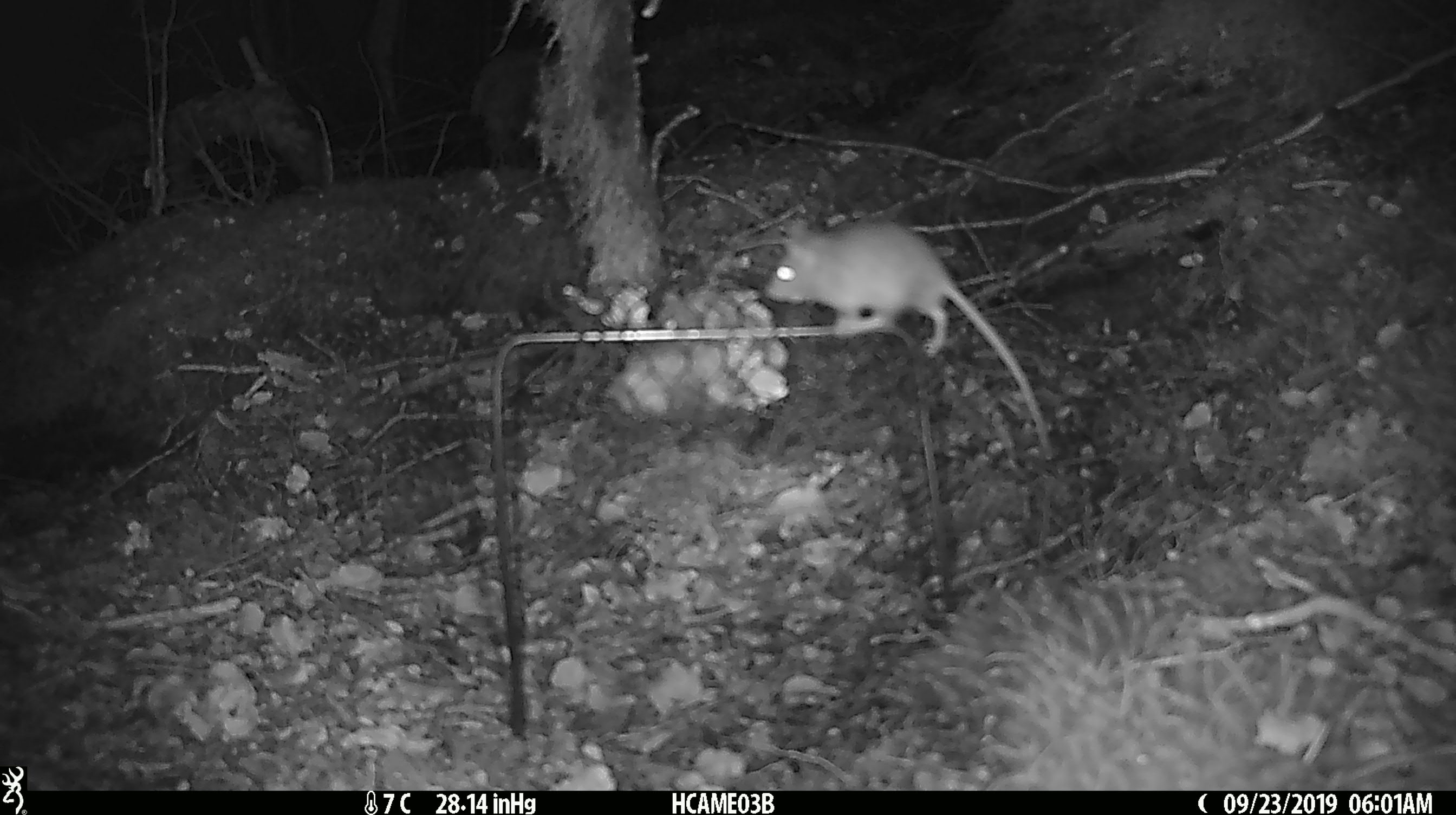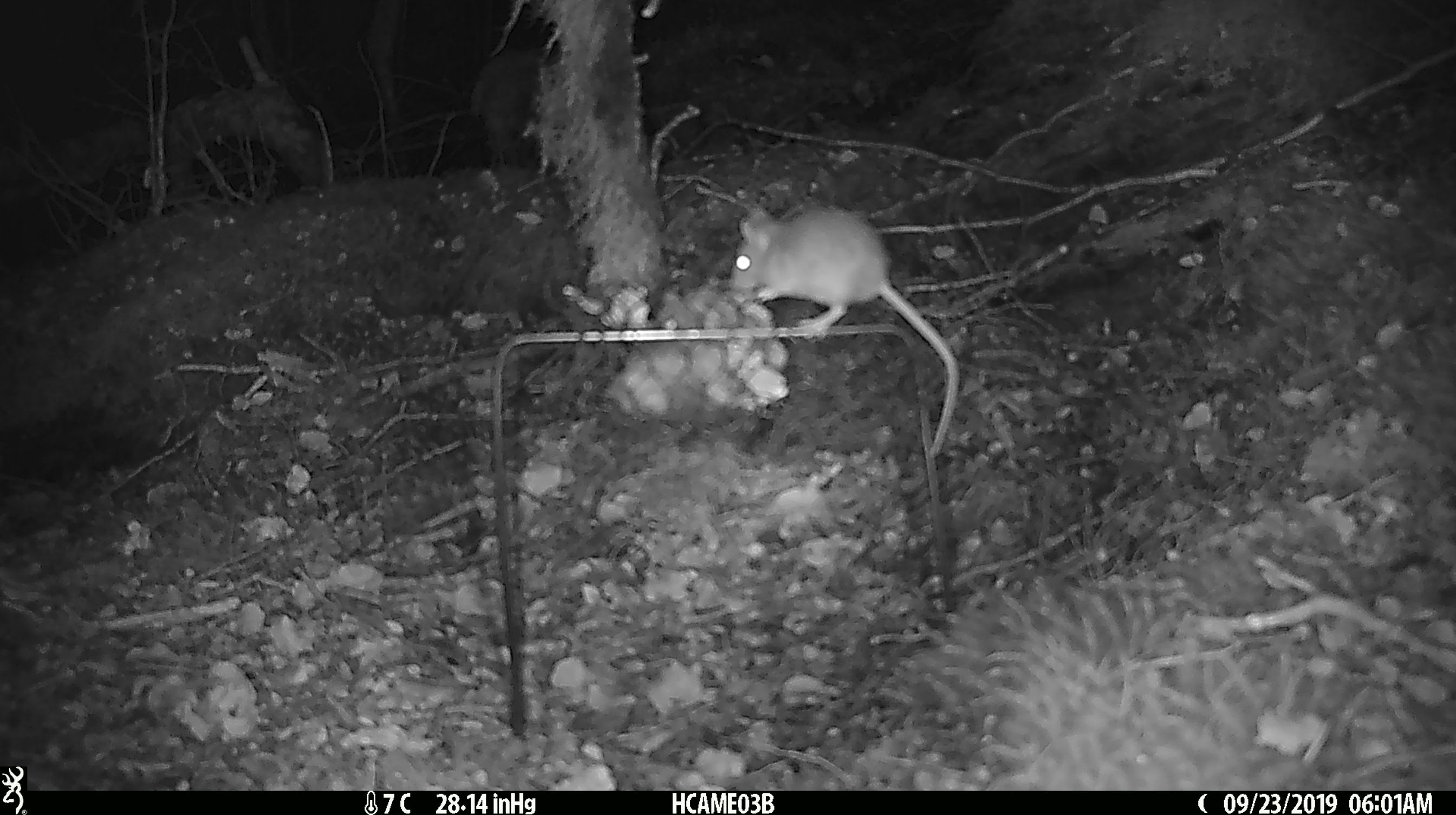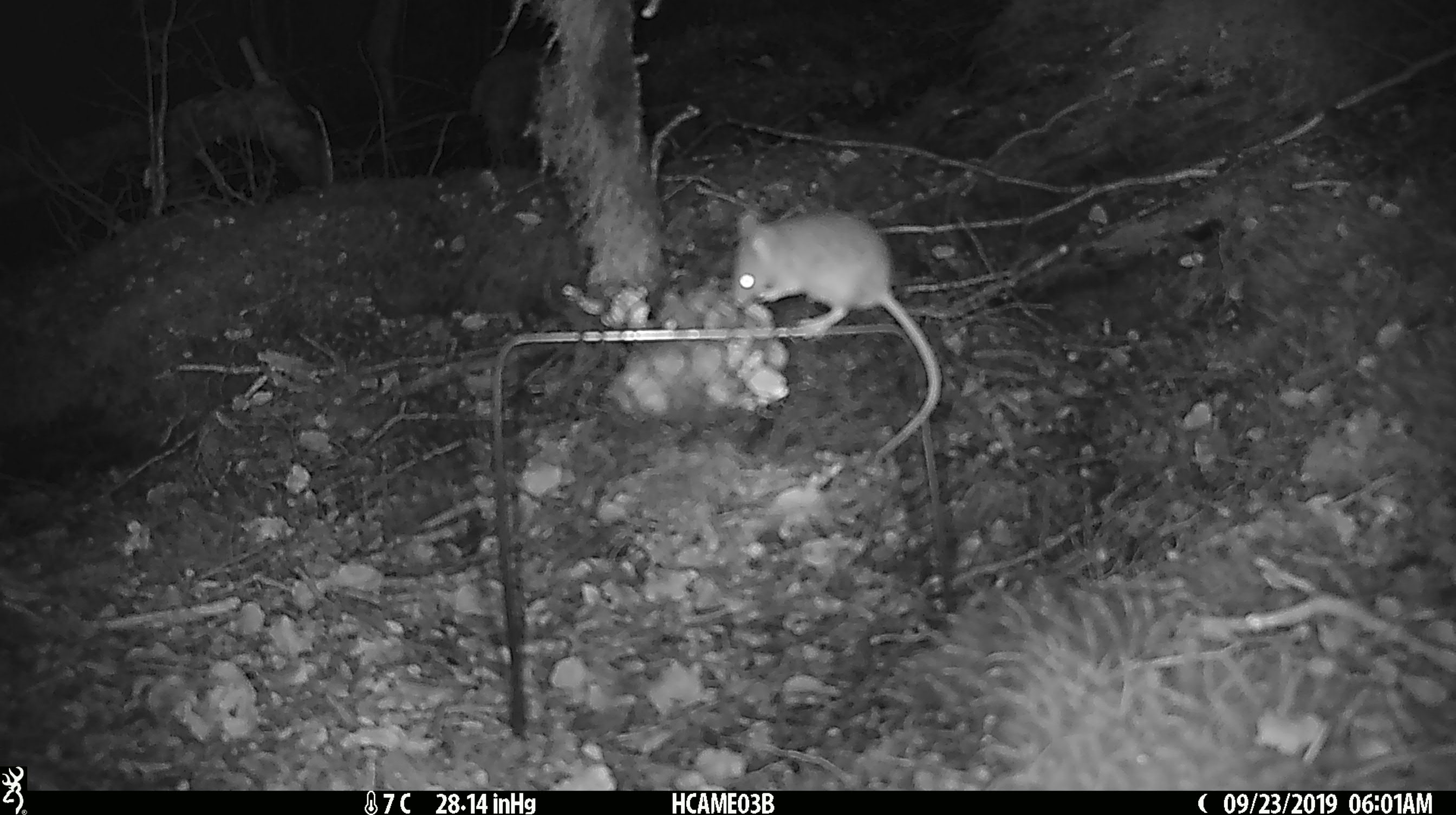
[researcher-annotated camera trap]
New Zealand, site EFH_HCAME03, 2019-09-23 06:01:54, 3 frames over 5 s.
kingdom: Animalia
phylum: Chordata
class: Mammalia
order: Rodentia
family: Muridae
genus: Mus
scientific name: Mus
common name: mouse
Mouse (Mus).